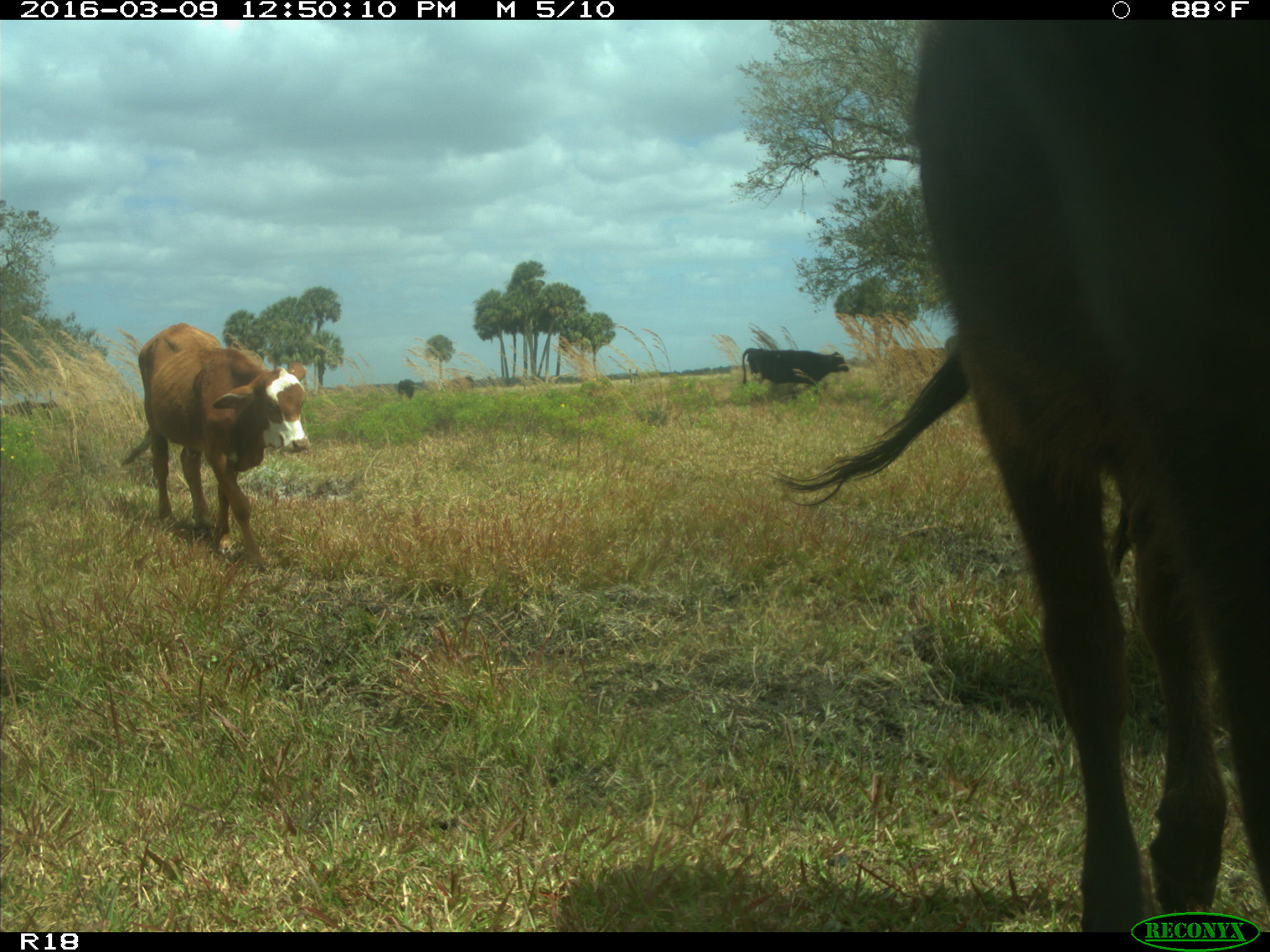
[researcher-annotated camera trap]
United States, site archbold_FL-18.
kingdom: Animalia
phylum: Chordata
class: Mammalia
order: Artiodactyla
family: Bovidae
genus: Bos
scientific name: Bos taurus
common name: domestic cow